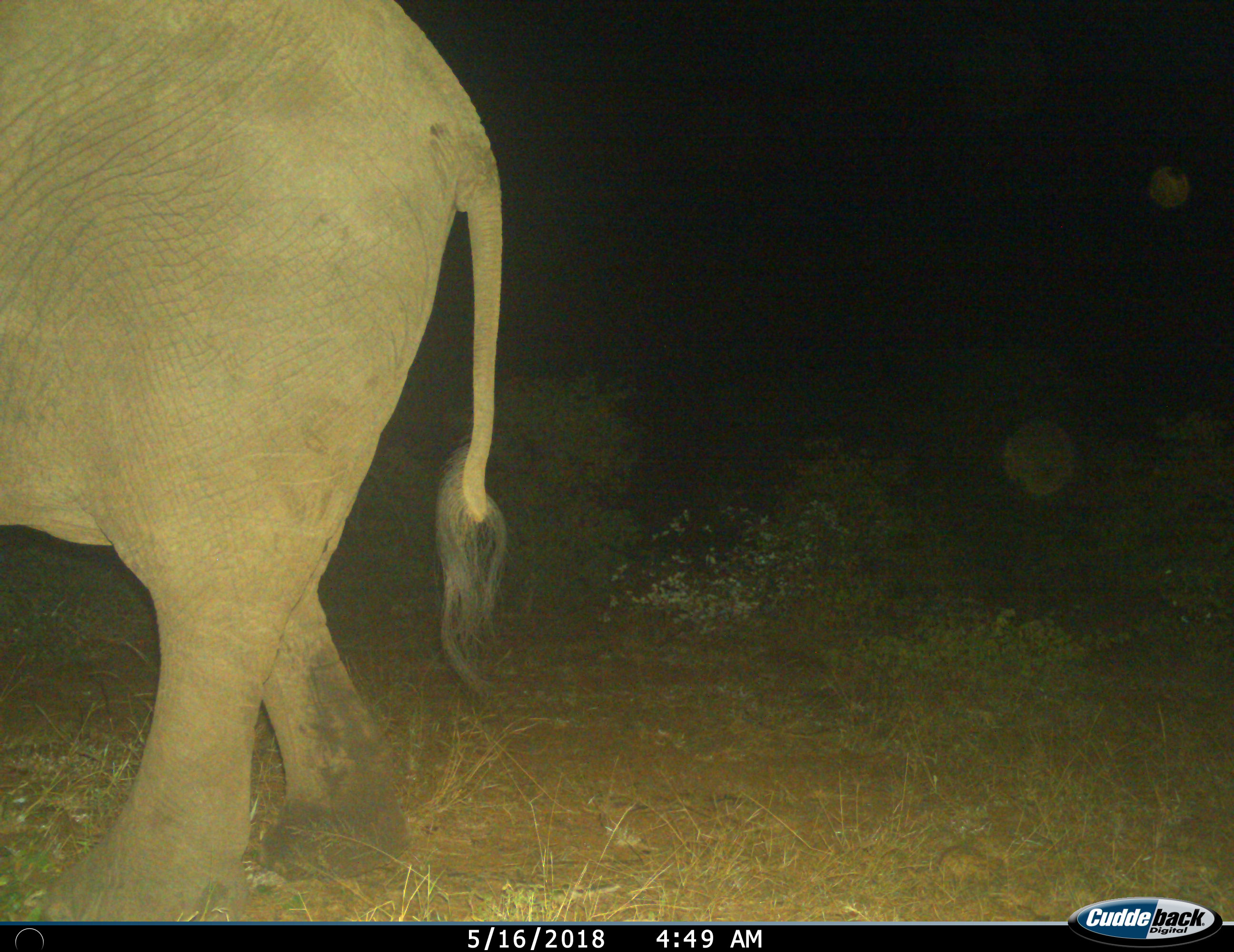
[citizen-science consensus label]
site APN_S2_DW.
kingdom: Animalia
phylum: Chordata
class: Mammalia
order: Proboscidea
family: Elephantidae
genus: Loxodonta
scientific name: Loxodonta africana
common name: african bush elephant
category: elephant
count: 1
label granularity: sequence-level